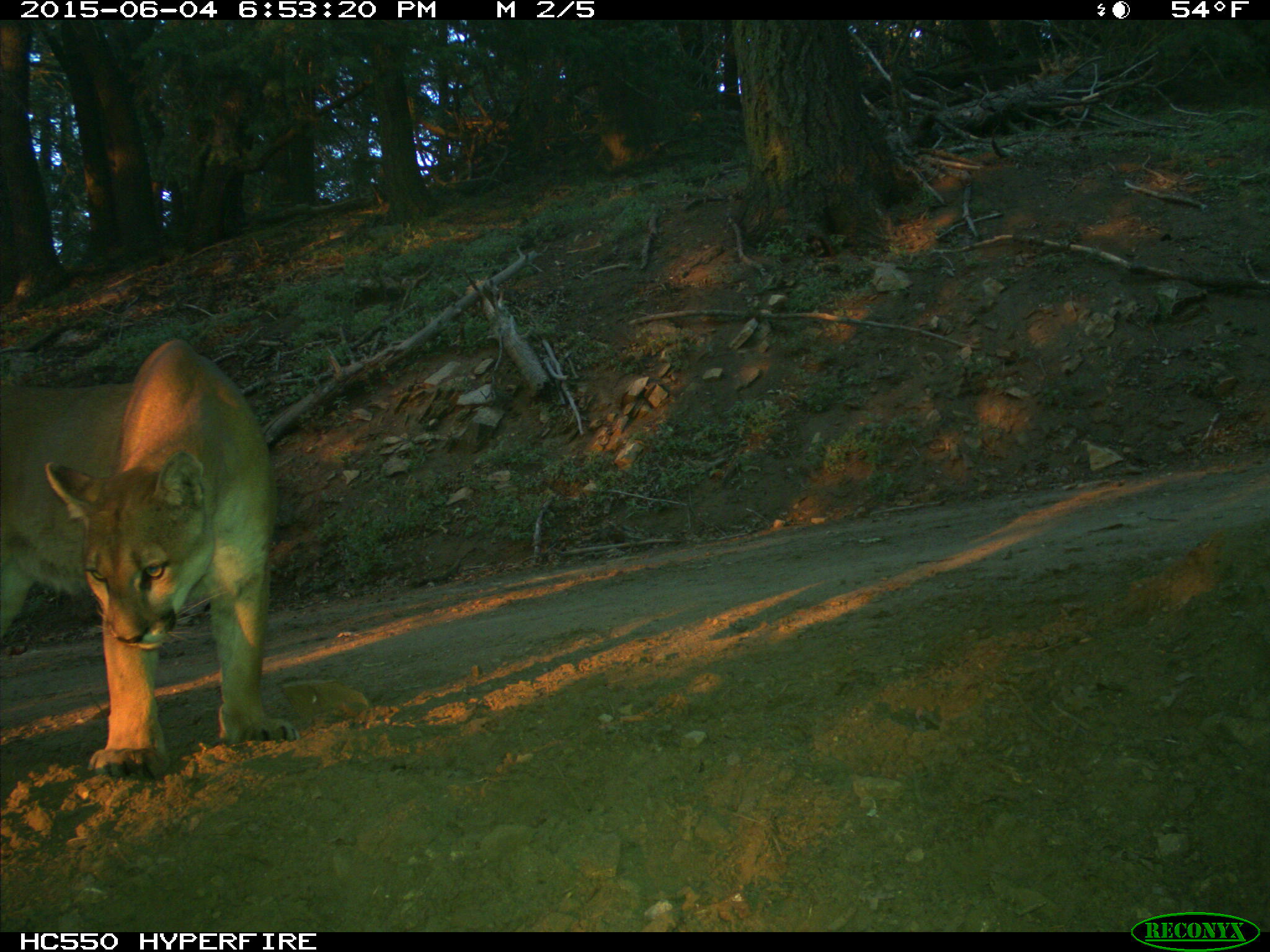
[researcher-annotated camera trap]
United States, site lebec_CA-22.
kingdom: Animalia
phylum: Chordata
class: Mammalia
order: Carnivora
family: Felidae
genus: Puma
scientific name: Puma concolor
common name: mountain lion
Puma concolor (mountain lion).